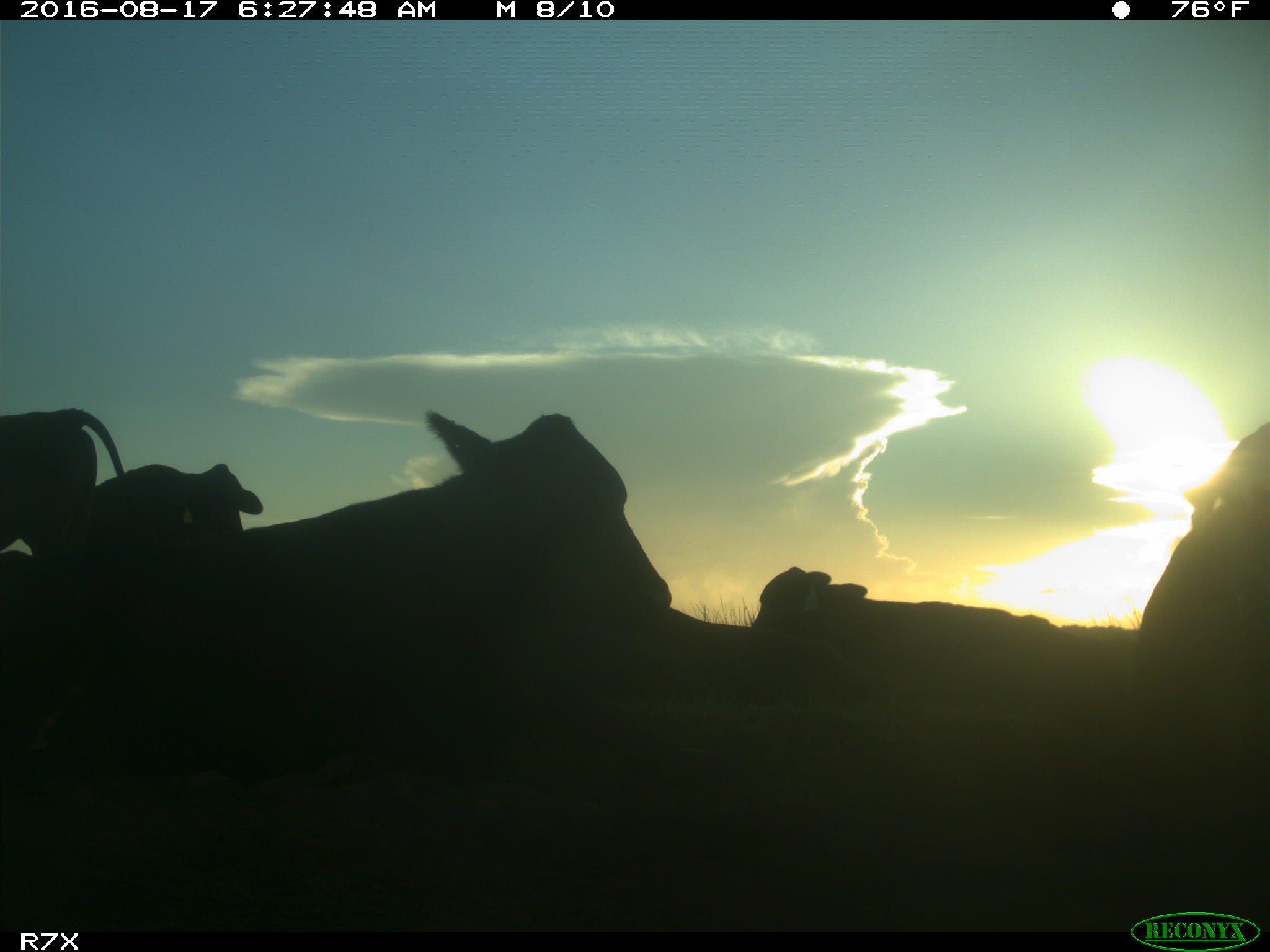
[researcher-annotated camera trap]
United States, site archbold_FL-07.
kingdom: Animalia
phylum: Chordata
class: Mammalia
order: Artiodactyla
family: Bovidae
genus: Bos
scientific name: Bos taurus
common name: domestic cow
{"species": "Bos taurus (domestic cow)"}